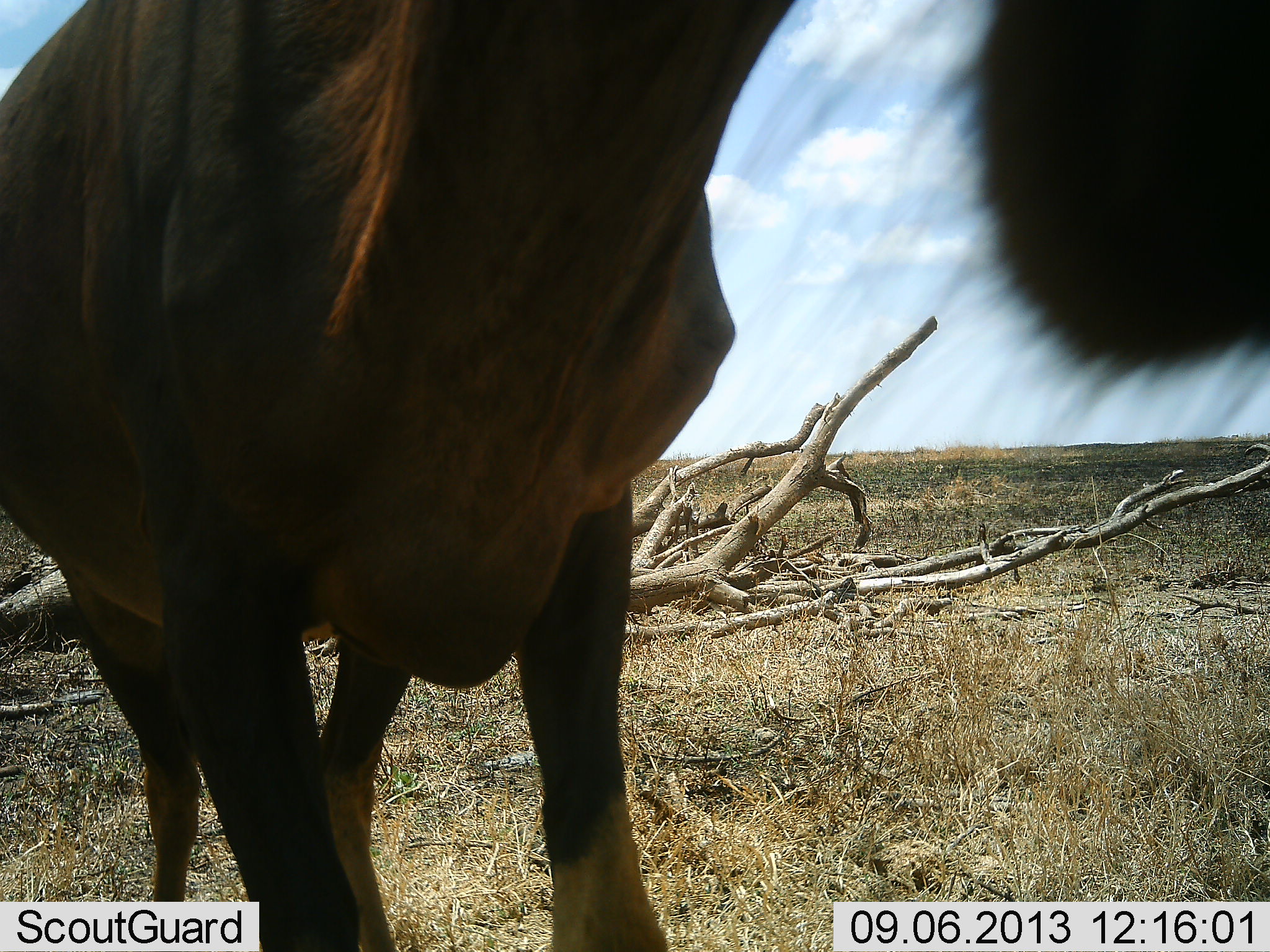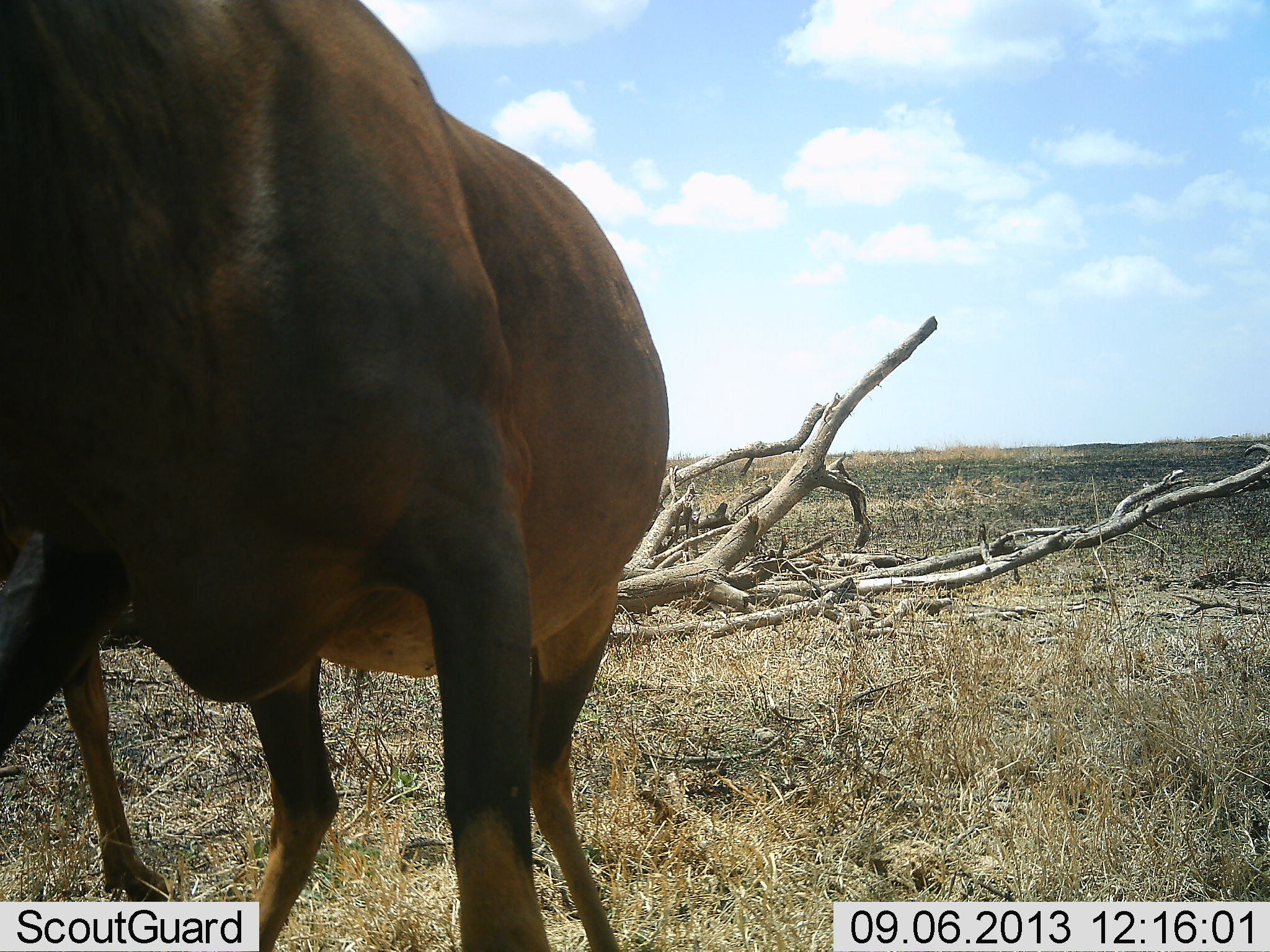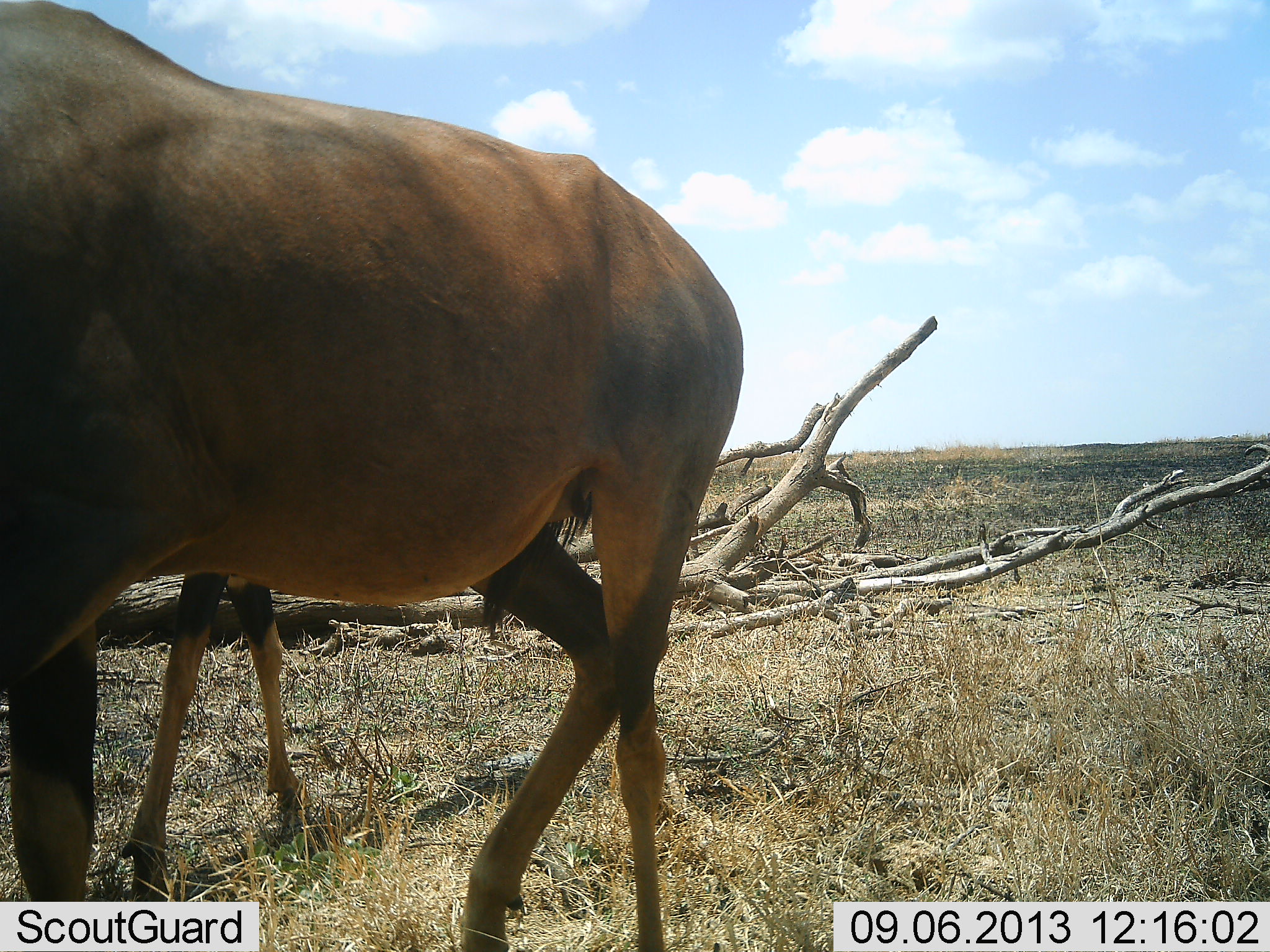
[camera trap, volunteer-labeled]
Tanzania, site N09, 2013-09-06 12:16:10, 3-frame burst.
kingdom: Animalia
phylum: Chordata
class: Mammalia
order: Artiodactyla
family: Bovidae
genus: Damaliscus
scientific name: Damaliscus lunatus jimela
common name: topi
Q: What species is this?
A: Topi (Damaliscus lunatus jimela).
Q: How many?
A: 1.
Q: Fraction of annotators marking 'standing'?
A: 48%.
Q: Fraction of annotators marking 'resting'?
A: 0%.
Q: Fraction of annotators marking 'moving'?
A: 52%.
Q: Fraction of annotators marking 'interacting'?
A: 0%.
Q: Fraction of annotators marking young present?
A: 5%.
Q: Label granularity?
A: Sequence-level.